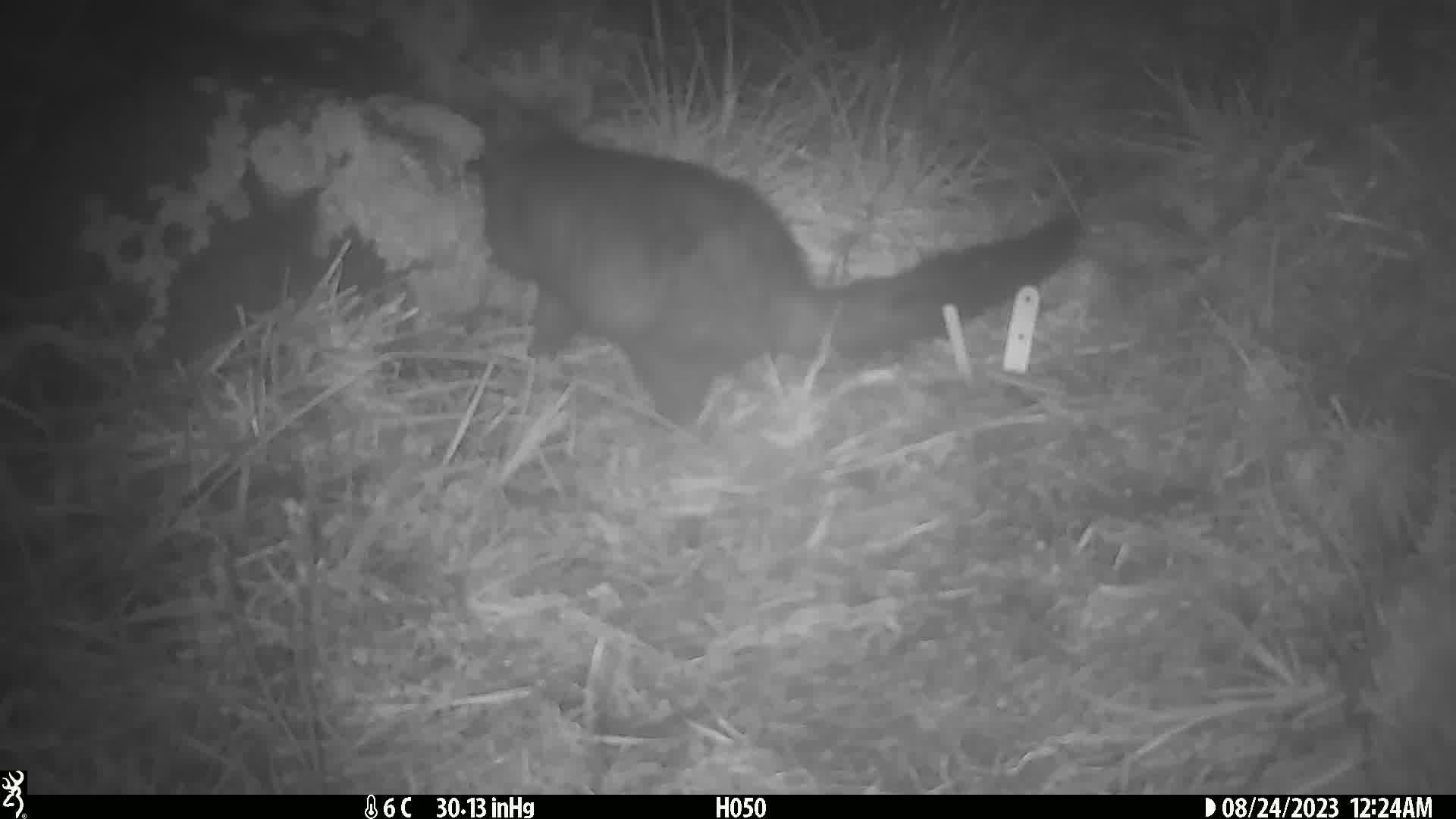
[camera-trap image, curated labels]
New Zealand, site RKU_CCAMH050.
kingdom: Animalia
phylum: Chordata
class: Mammalia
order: Diprotodontia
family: Phalangeridae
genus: Trichosurus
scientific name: Trichosurus vulpecula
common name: common brushtail possum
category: possum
Possum (common brushtail possum) (Trichosurus vulpecula).